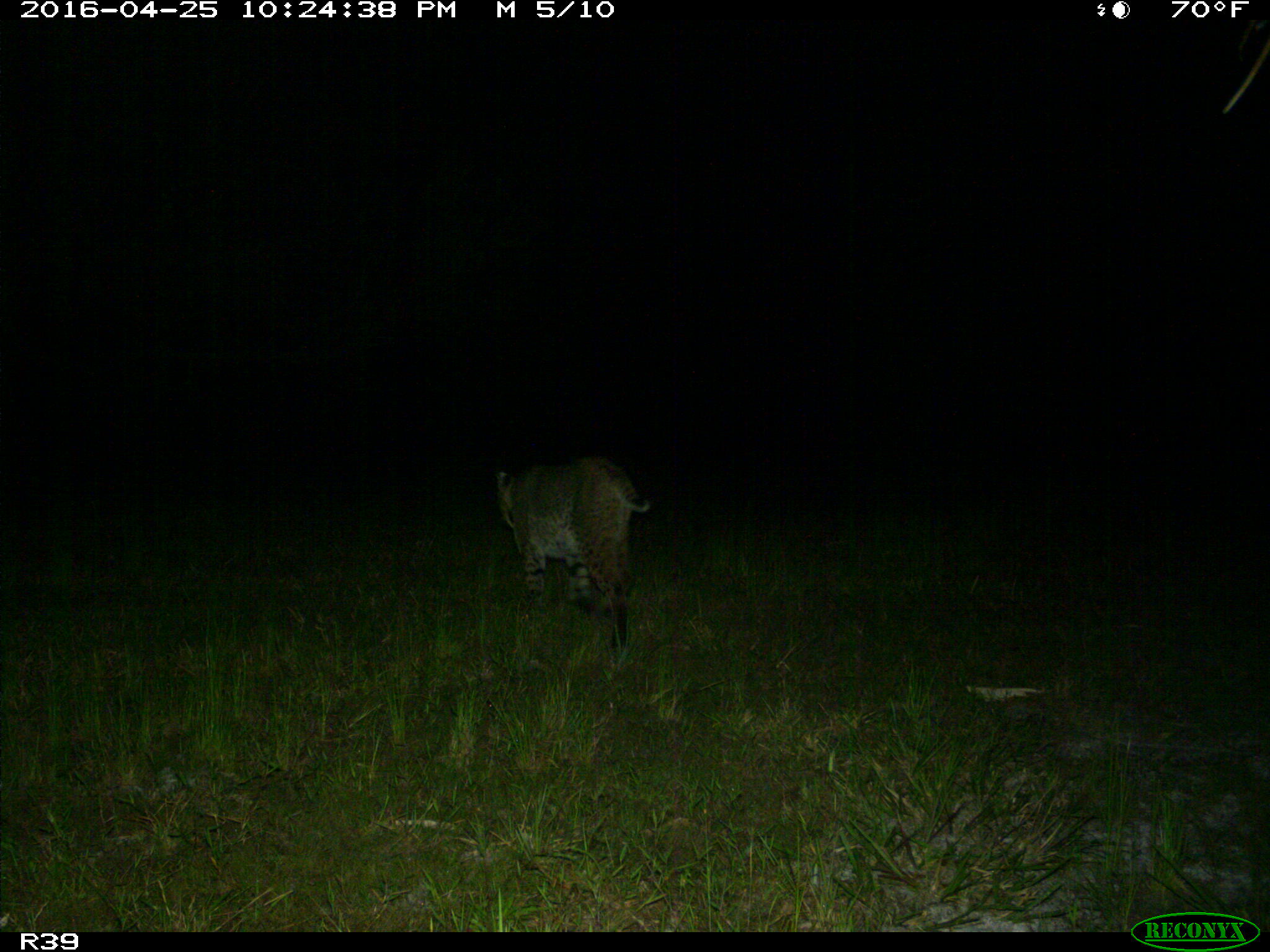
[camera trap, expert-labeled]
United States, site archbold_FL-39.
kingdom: Animalia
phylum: Chordata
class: Mammalia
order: Carnivora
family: Felidae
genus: Lynx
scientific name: Lynx rufus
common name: bobcat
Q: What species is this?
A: Lynx rufus (bobcat).